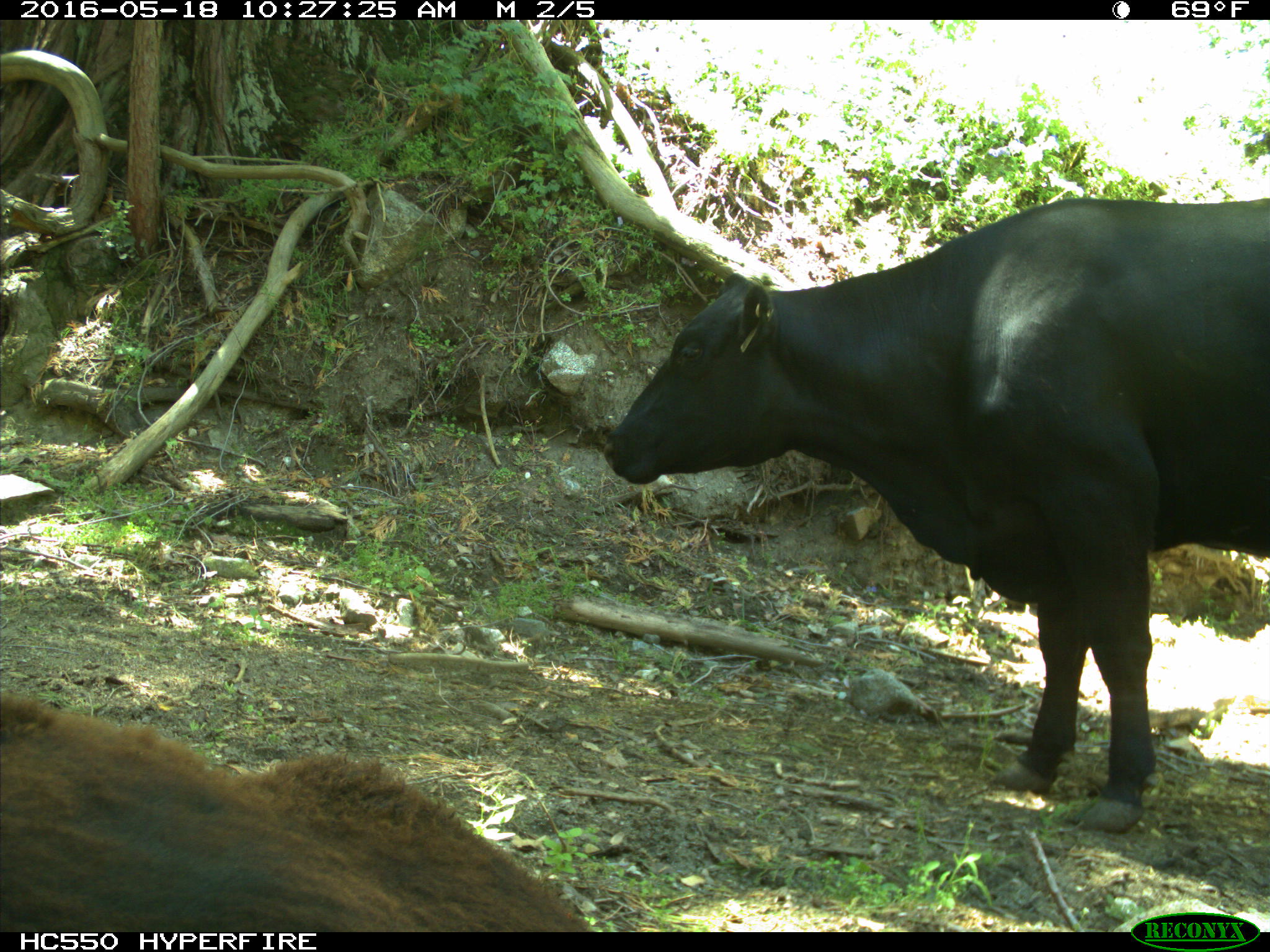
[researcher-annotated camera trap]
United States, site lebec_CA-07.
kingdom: Animalia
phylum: Chordata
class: Mammalia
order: Artiodactyla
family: Bovidae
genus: Bos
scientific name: Bos taurus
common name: domestic cow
Bos taurus (domestic cow).